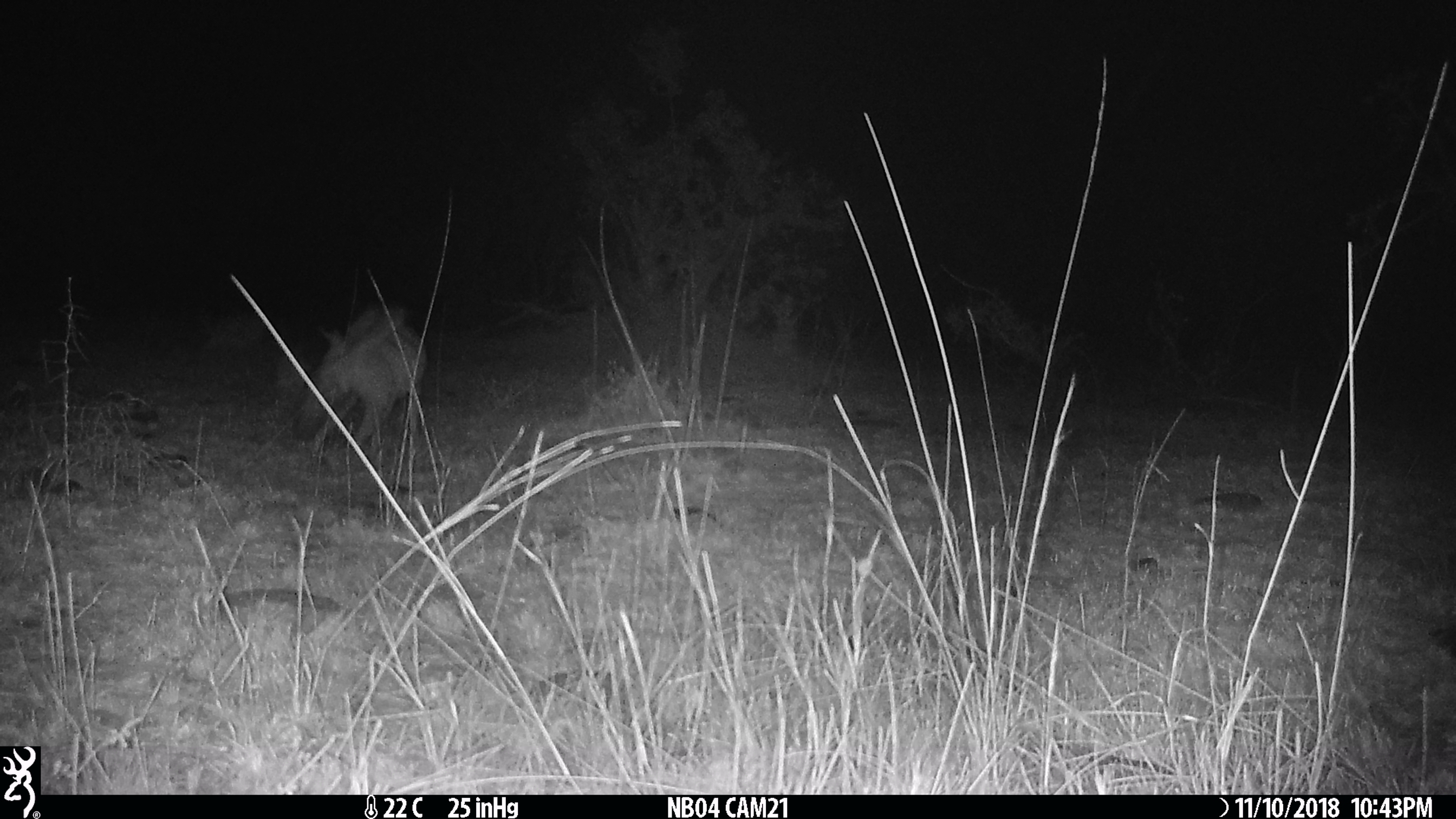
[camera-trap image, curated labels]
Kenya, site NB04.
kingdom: Animalia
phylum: Chordata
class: Mammalia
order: Carnivora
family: Hyaenidae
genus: Proteles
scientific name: Proteles cristatus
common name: aardwolf